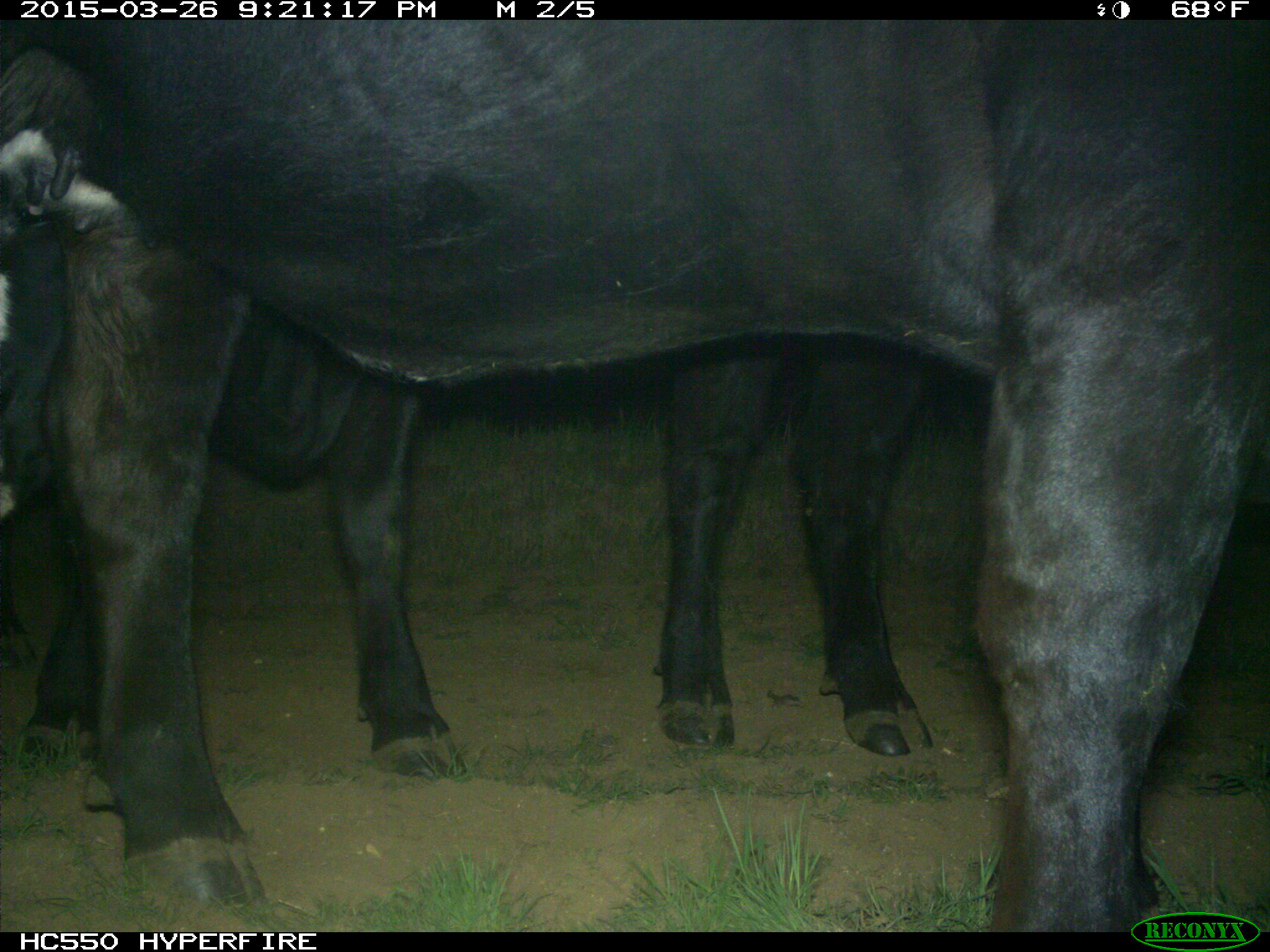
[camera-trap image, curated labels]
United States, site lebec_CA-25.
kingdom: Animalia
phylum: Chordata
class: Mammalia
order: Artiodactyla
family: Bovidae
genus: Bos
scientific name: Bos taurus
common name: domestic cow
Bos taurus (domestic cow).